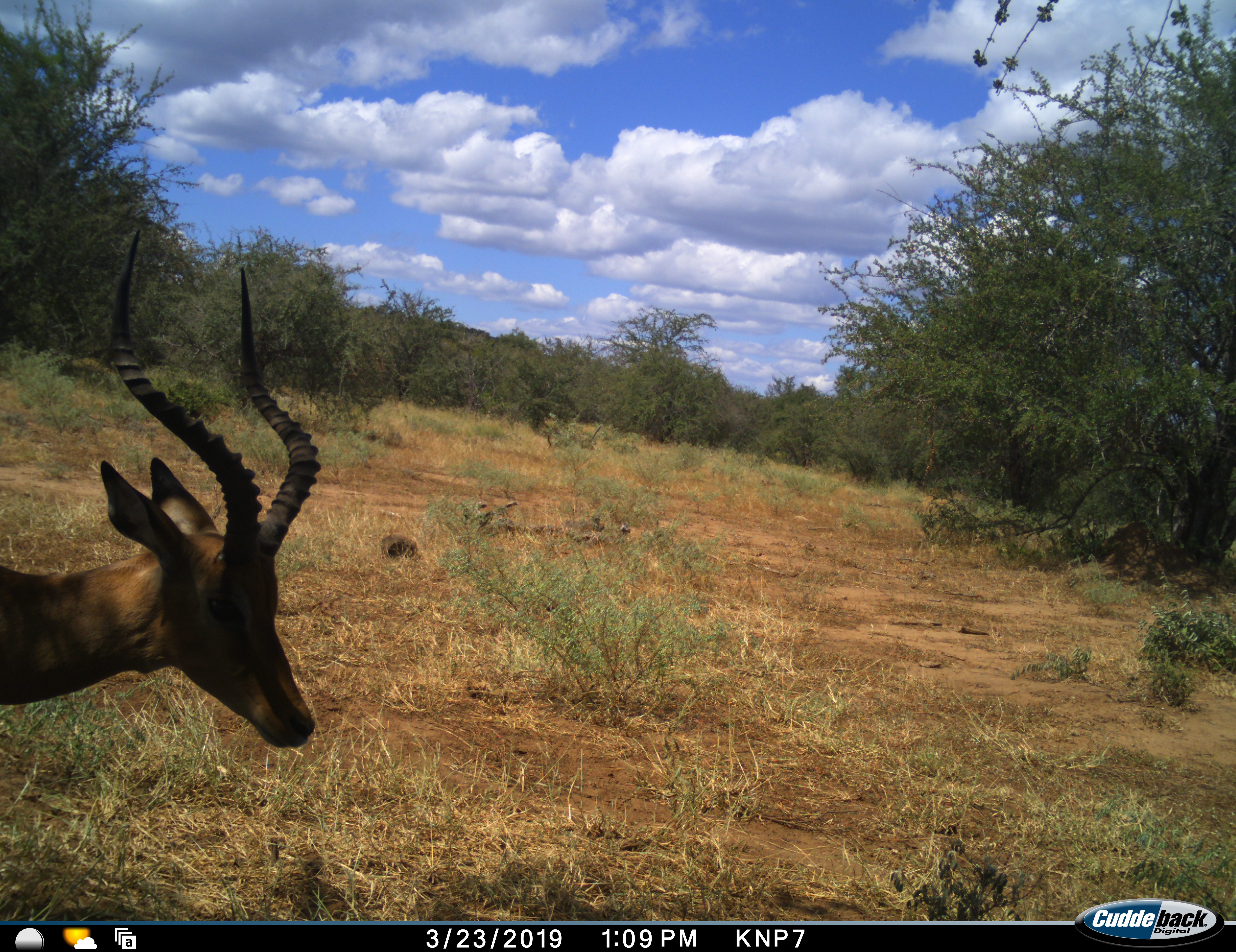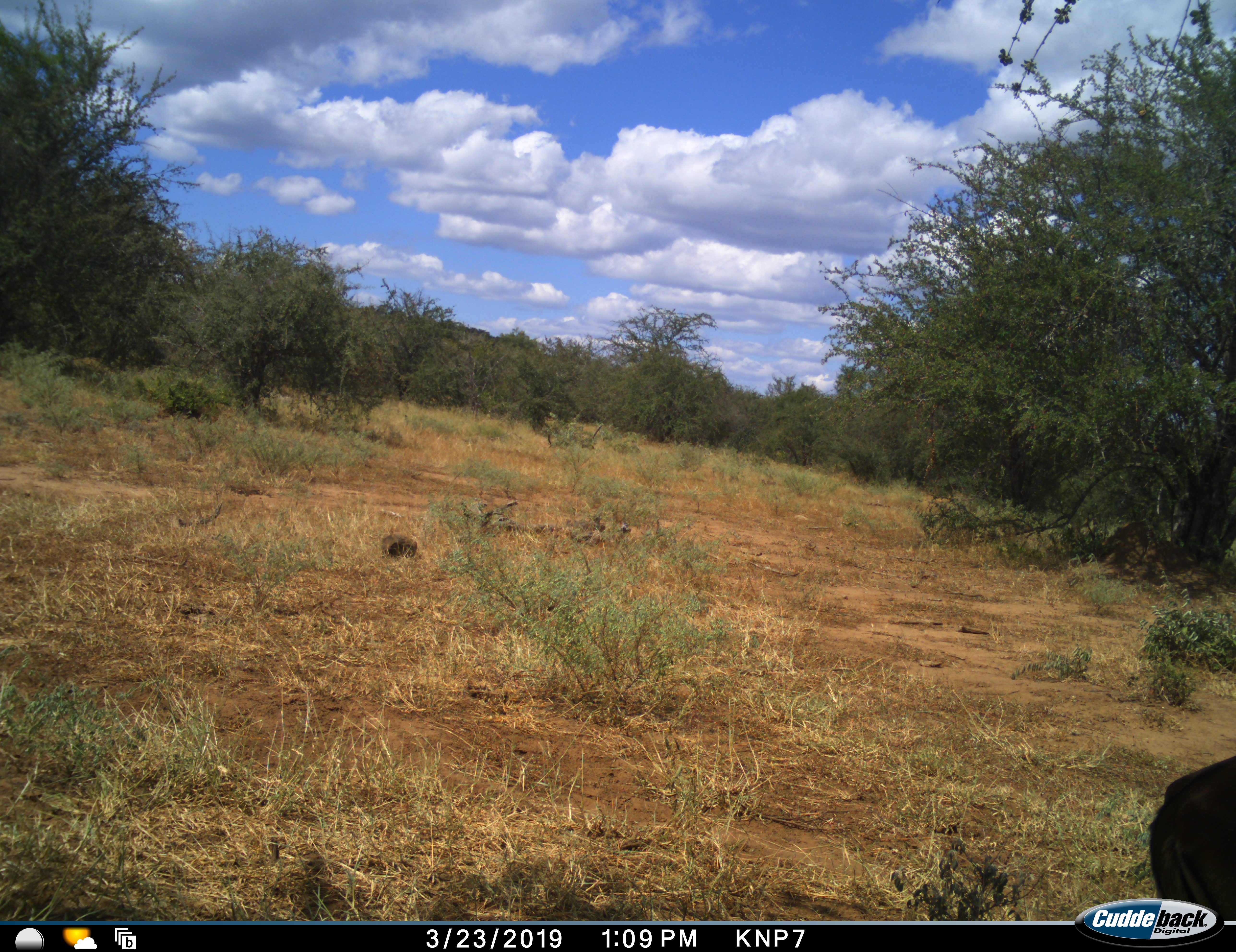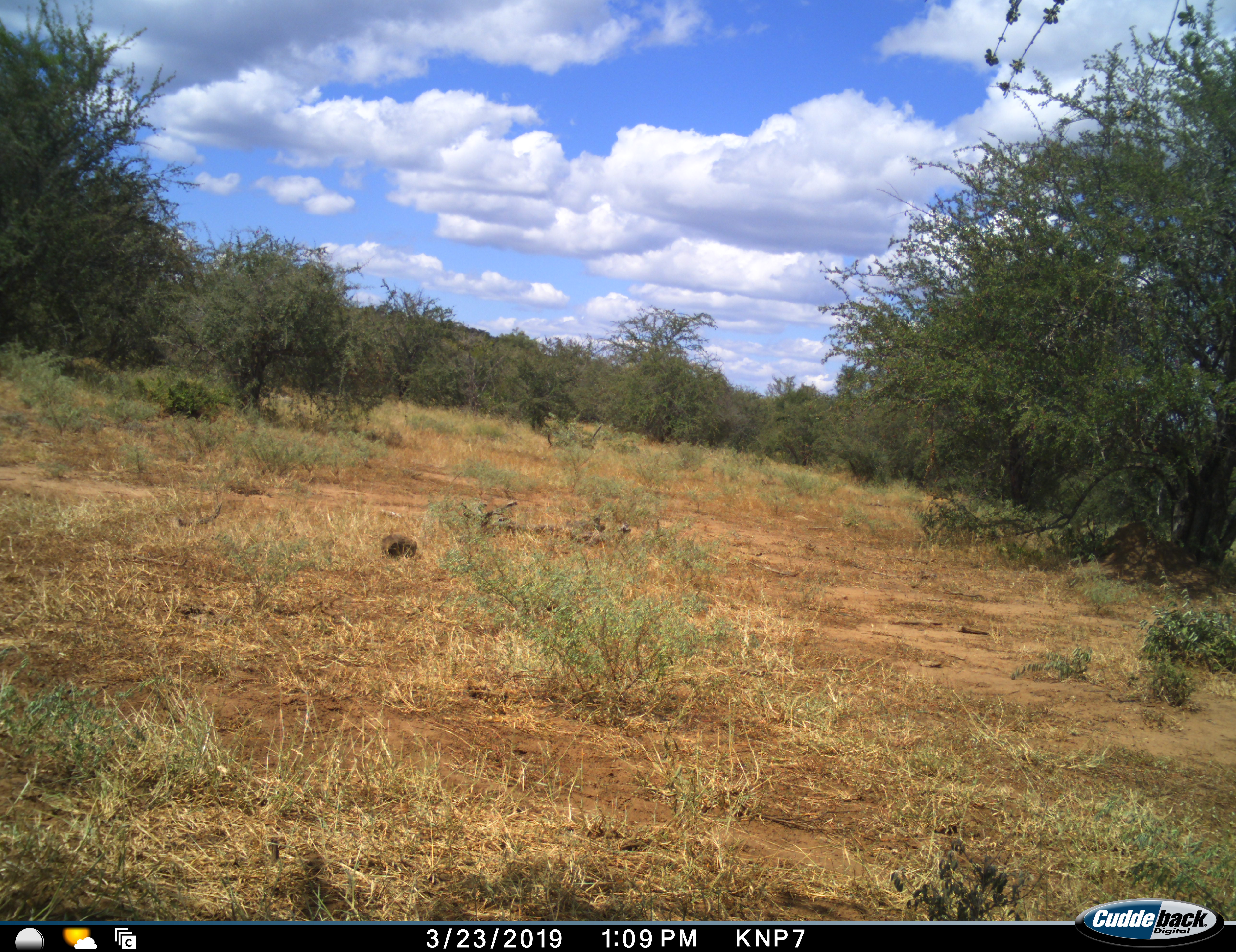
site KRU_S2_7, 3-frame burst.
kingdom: Animalia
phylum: Chordata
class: Mammalia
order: Artiodactyla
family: Bovidae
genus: Aepyceros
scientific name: Aepyceros melampus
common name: impala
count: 1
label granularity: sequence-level